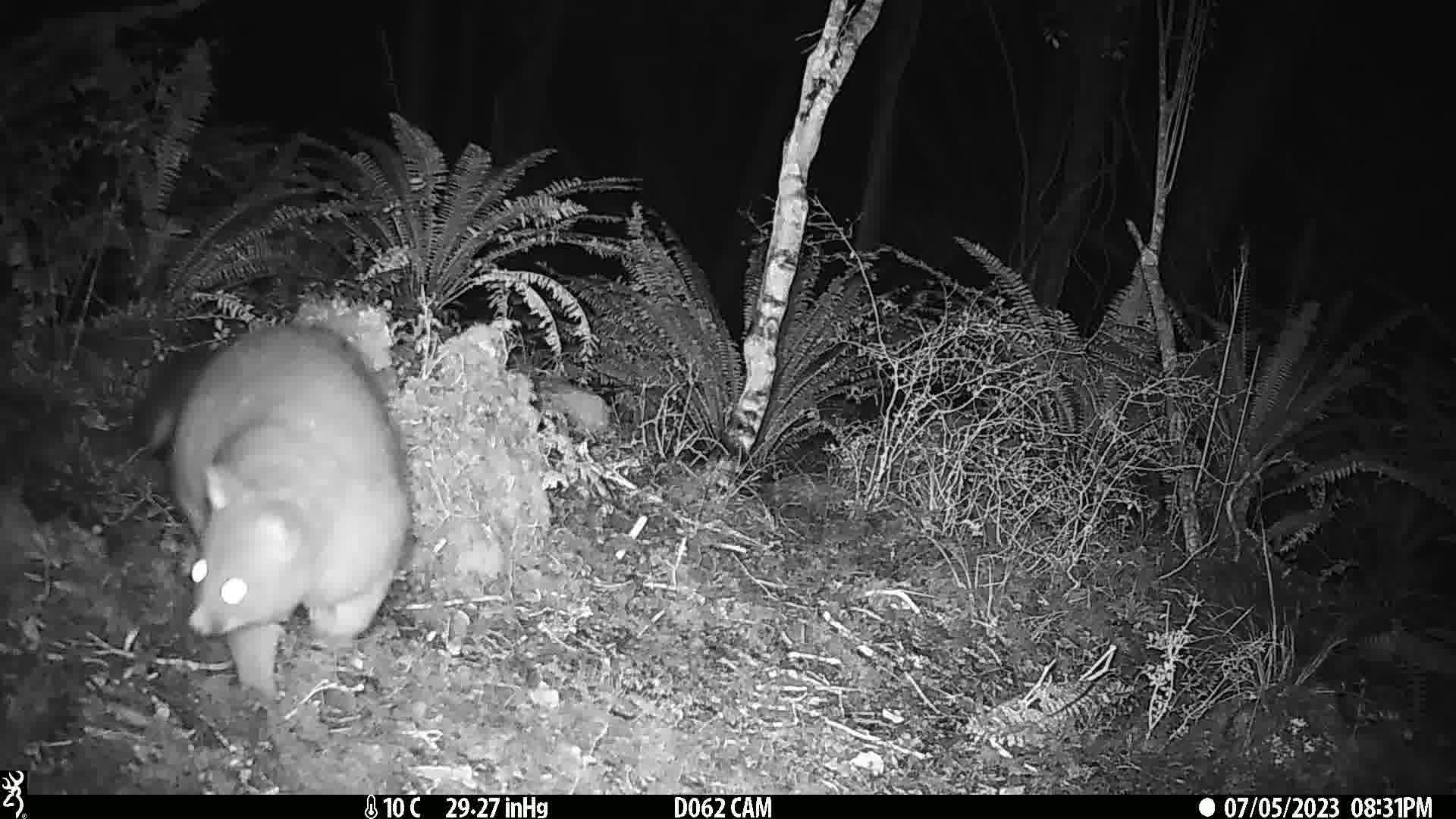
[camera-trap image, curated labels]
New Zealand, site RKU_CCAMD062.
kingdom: Animalia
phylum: Chordata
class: Mammalia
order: Diprotodontia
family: Phalangeridae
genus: Trichosurus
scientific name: Trichosurus vulpecula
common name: common brushtail possum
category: possum